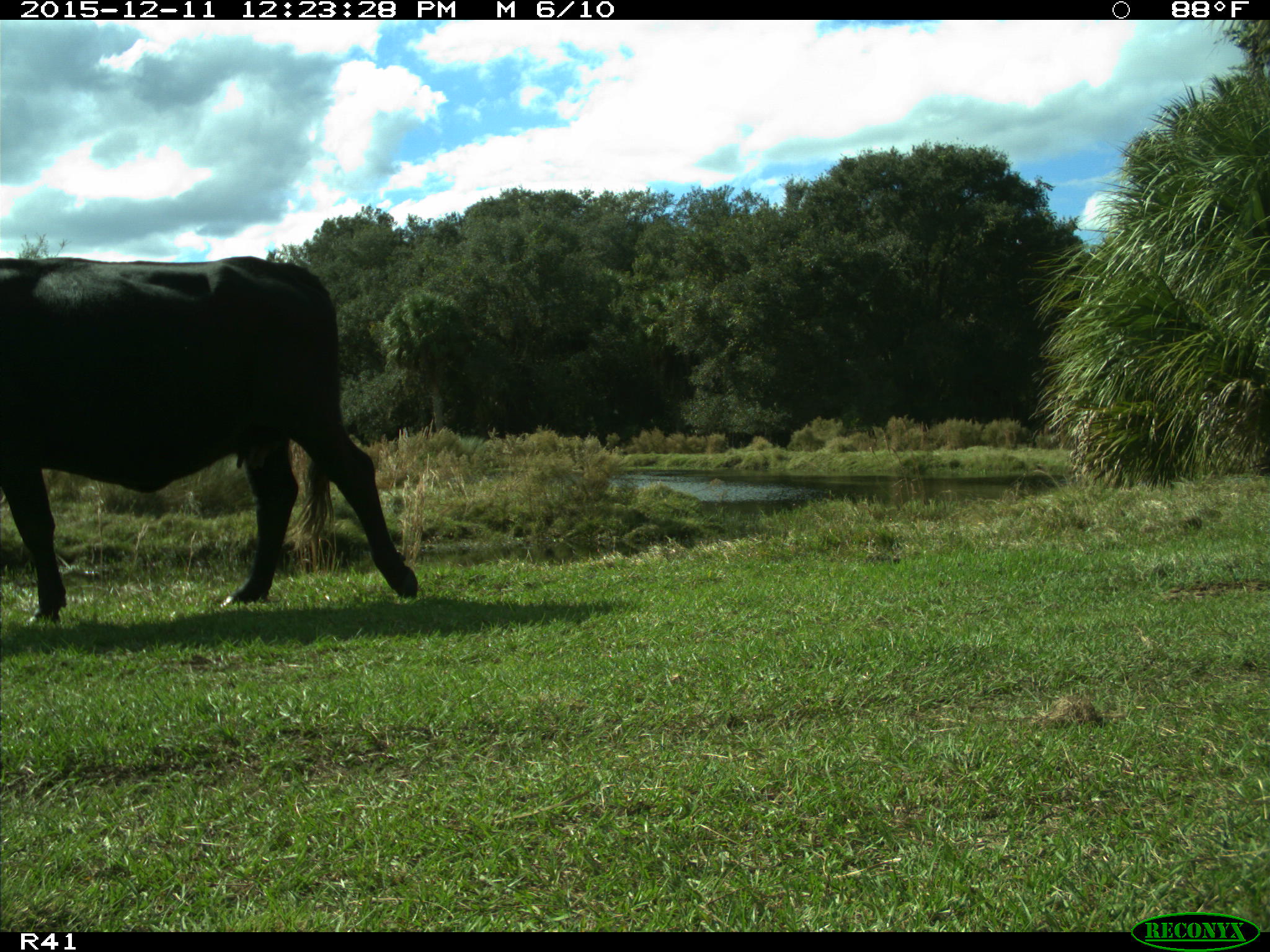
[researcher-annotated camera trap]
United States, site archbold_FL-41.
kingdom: Animalia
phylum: Chordata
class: Mammalia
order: Artiodactyla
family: Bovidae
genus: Bos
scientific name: Bos taurus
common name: domestic cow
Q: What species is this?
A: Bos taurus (domestic cow).